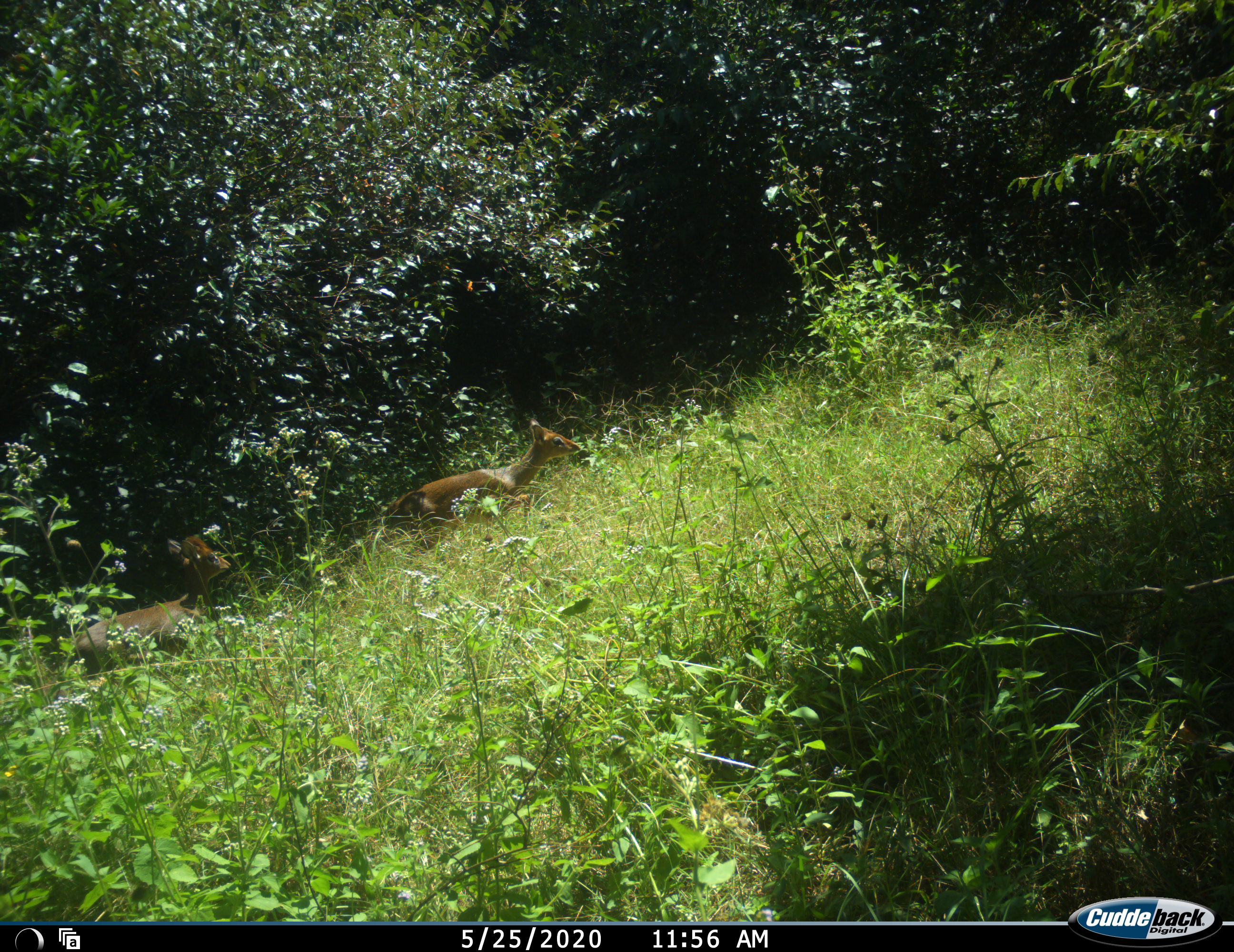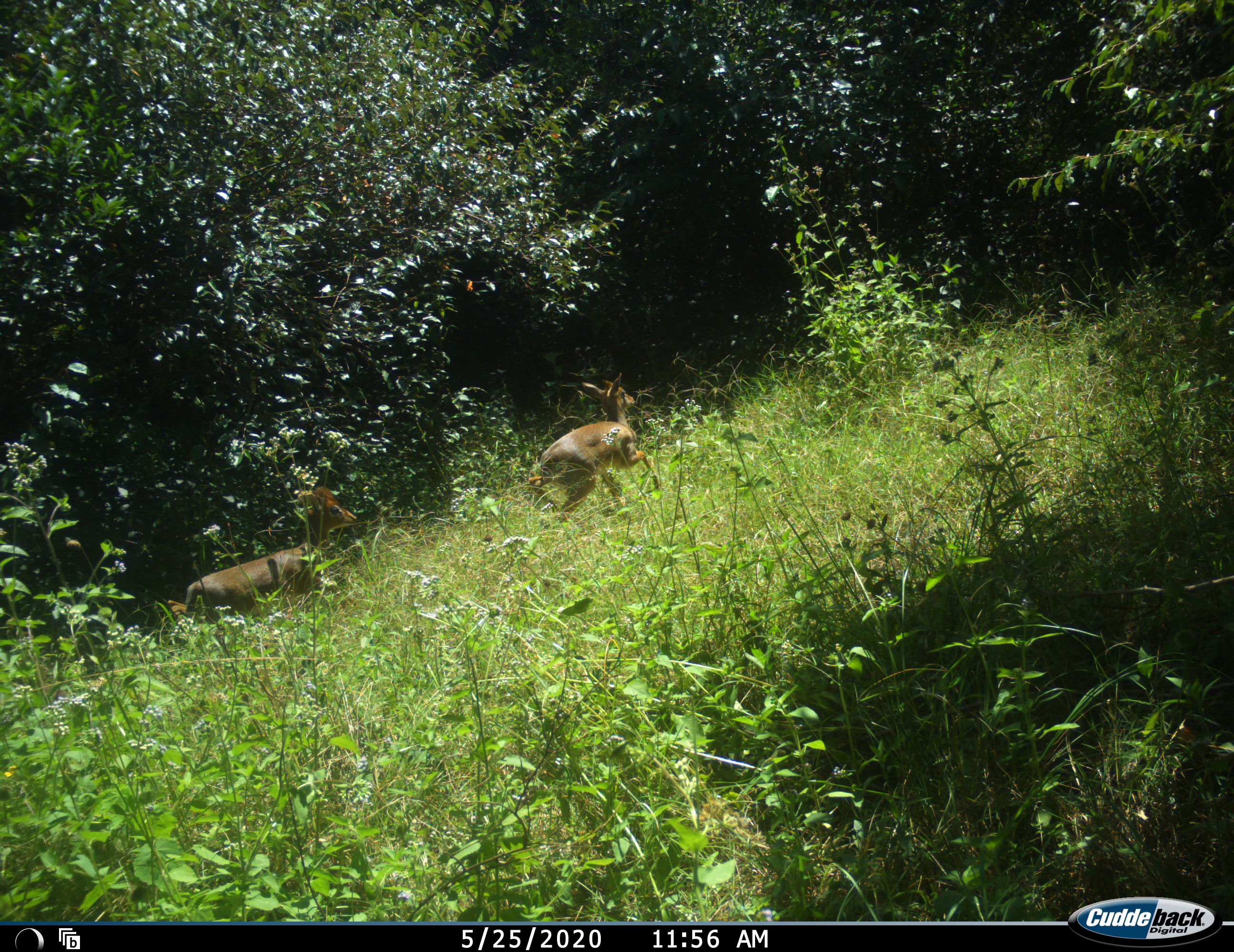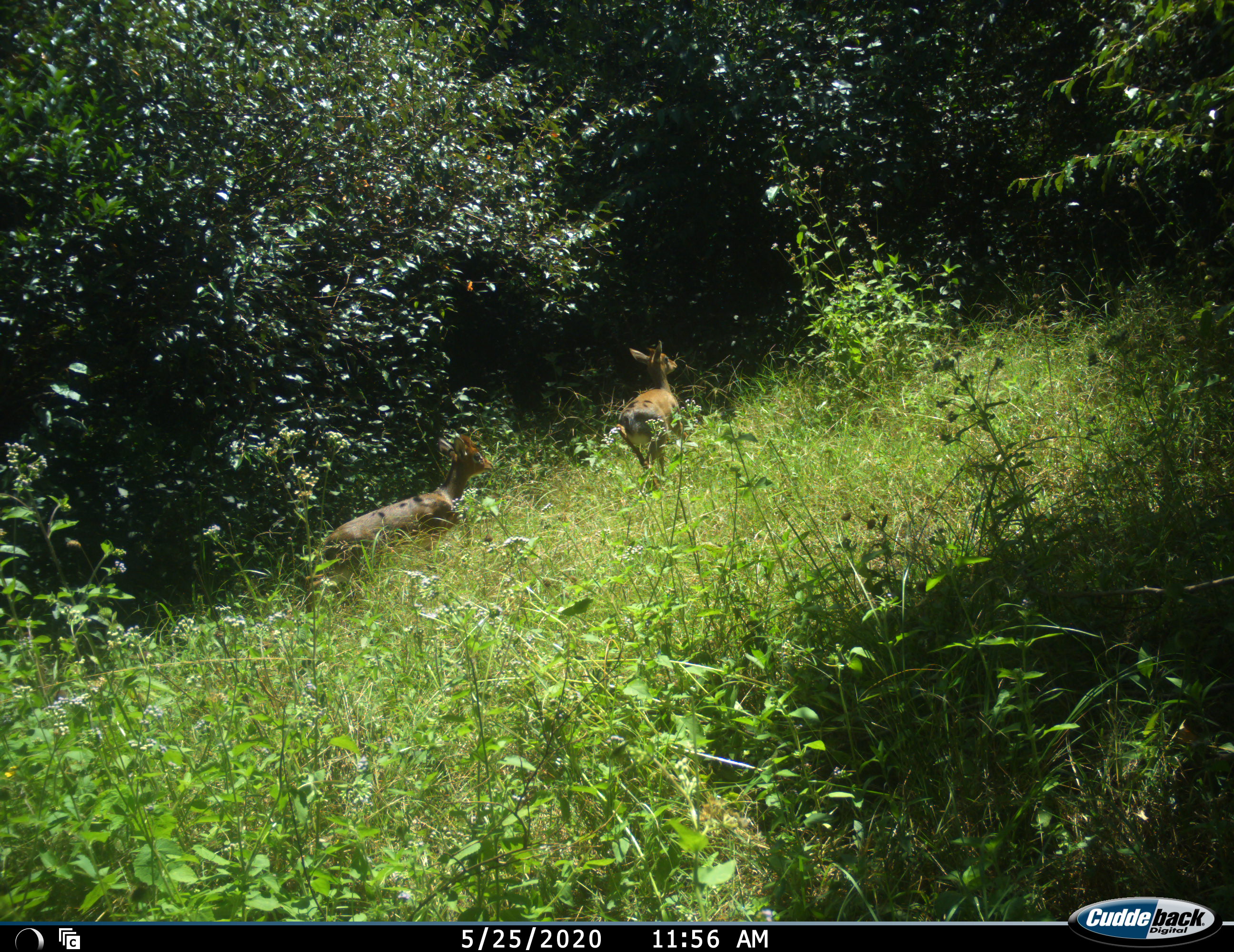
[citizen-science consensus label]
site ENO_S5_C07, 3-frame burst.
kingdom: Animalia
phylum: Chordata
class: Mammalia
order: Artiodactyla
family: Bovidae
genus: Madoqua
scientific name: Madoqua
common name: dik-dik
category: dikdik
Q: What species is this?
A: Dikdik (dik-dik) (Madoqua).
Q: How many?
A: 2.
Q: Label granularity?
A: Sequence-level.